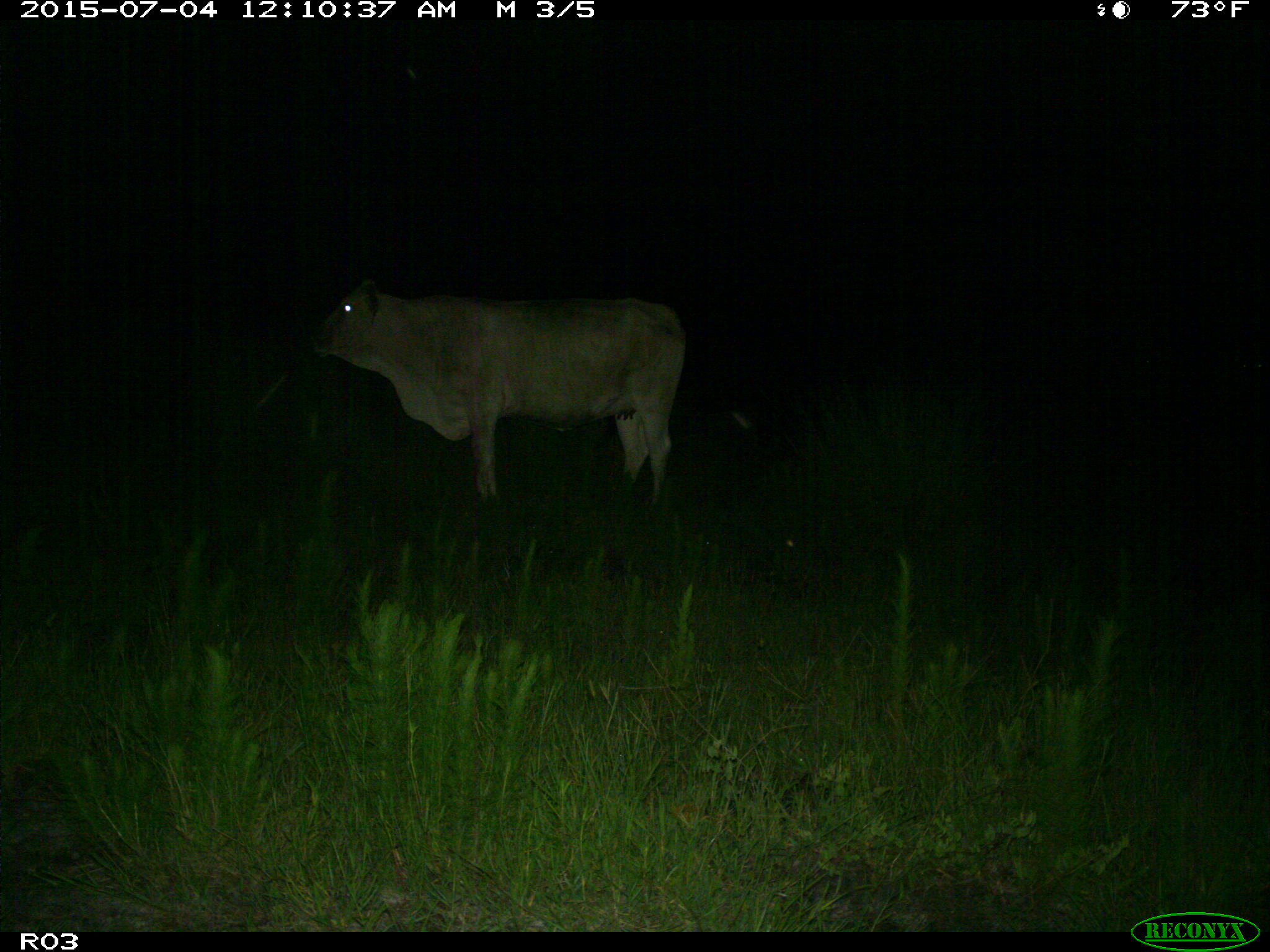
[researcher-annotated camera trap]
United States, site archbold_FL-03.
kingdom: Animalia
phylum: Chordata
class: Mammalia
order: Artiodactyla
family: Bovidae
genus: Bos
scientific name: Bos taurus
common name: domestic cow